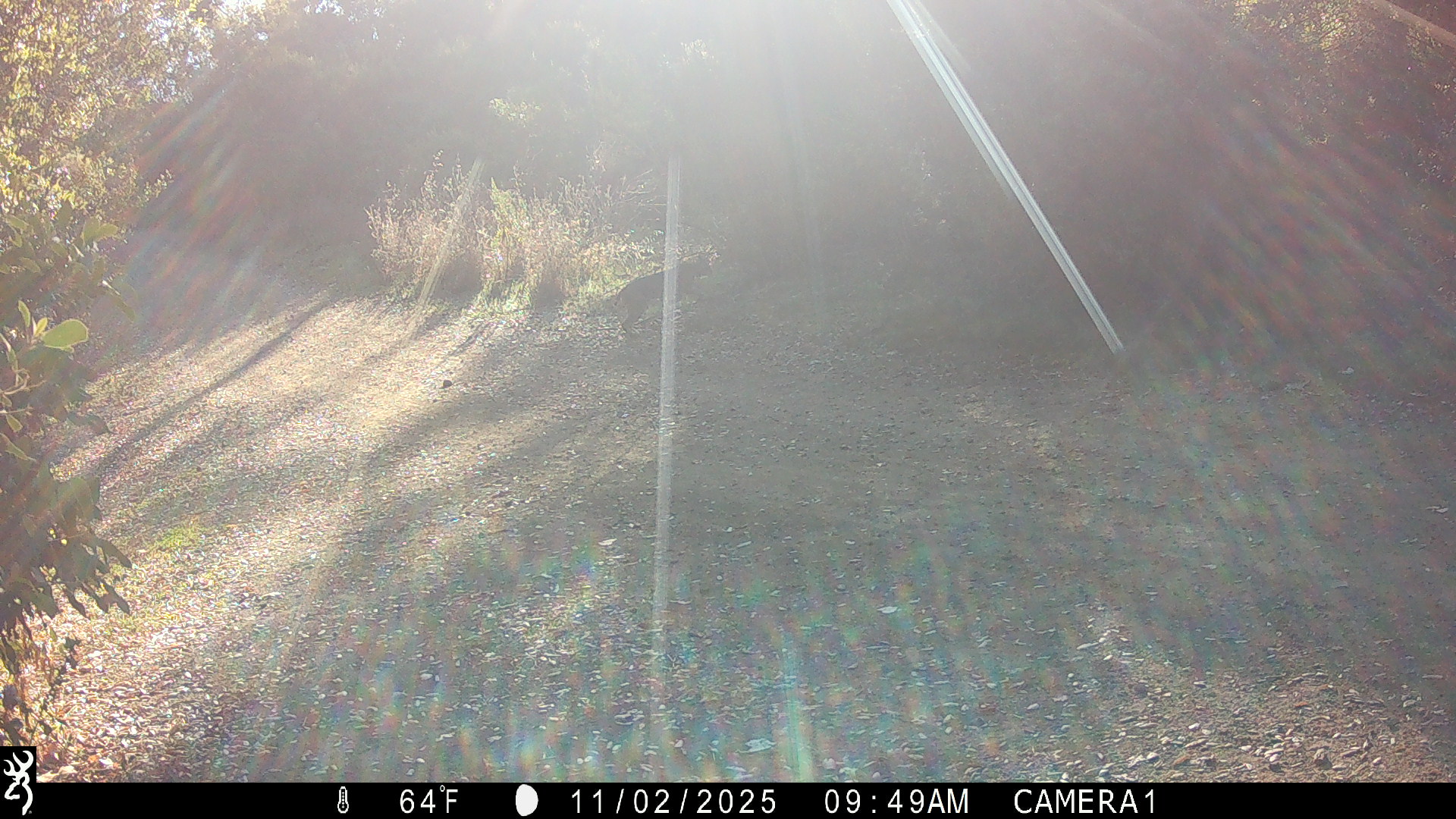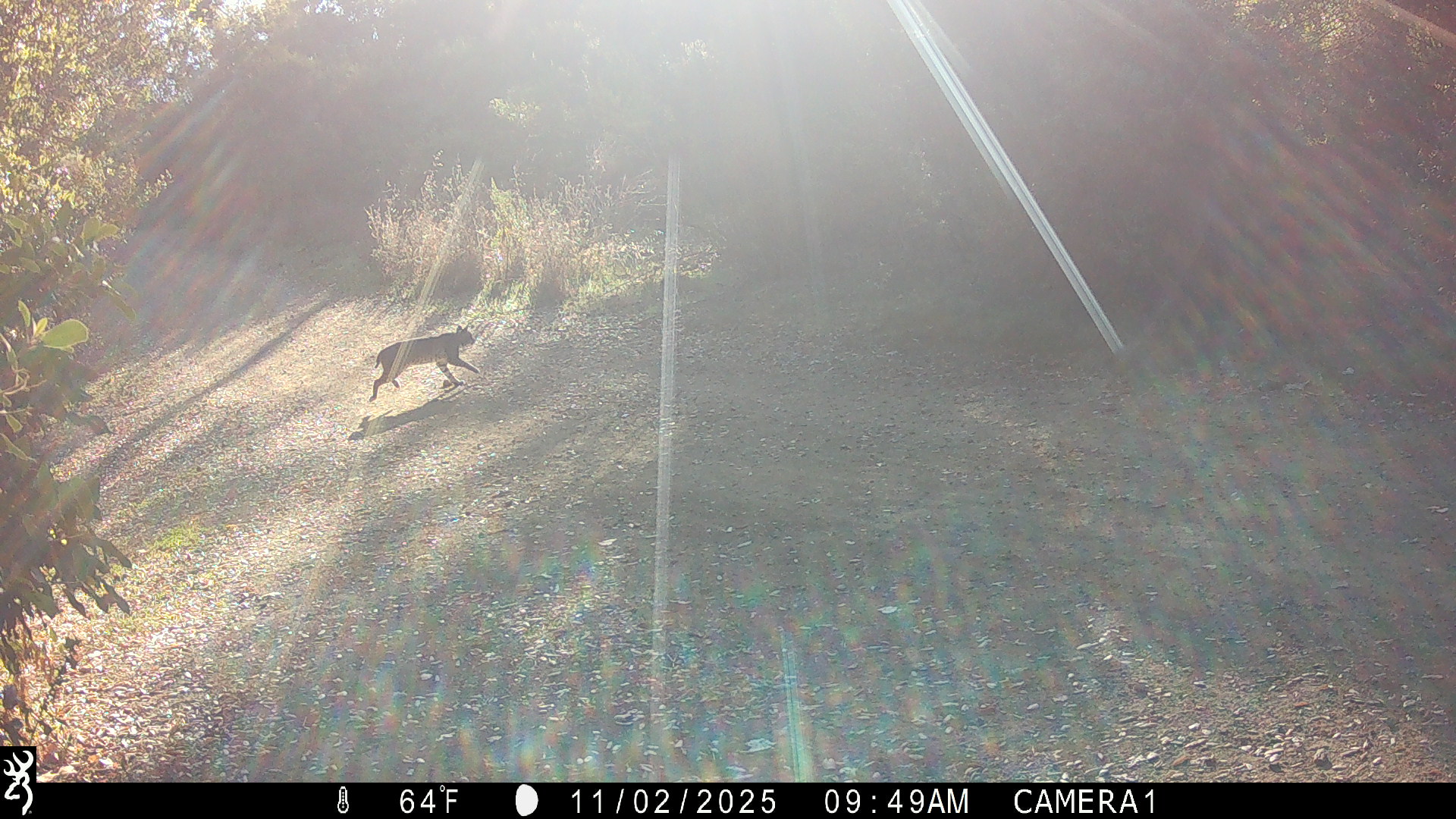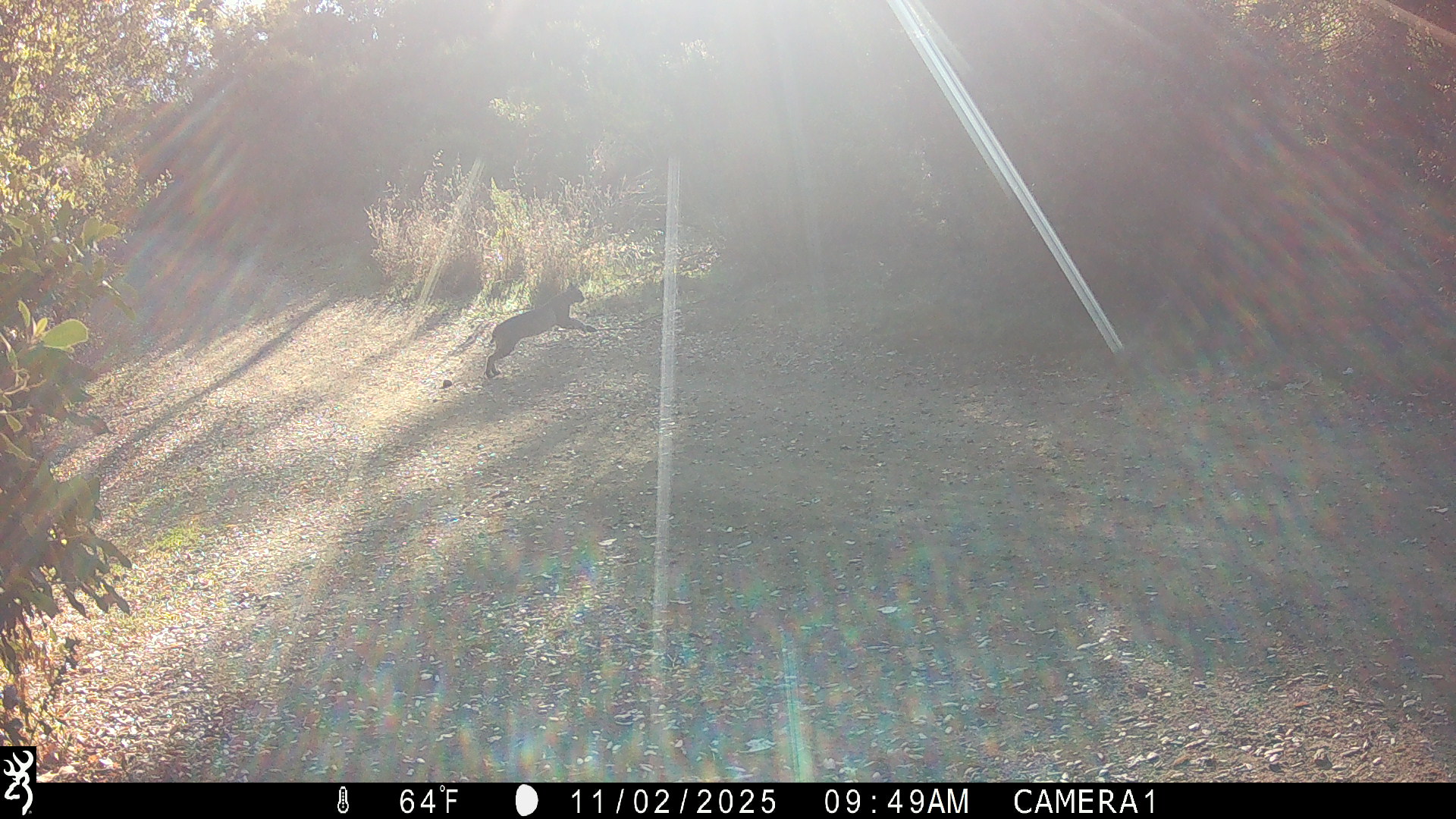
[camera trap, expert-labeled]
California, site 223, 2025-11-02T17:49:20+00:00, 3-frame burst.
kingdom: Animalia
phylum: Chordata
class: Mammalia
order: Carnivora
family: Felidae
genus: Lynx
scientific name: Lynx rufus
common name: bobcat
Bobcat (Lynx rufus).